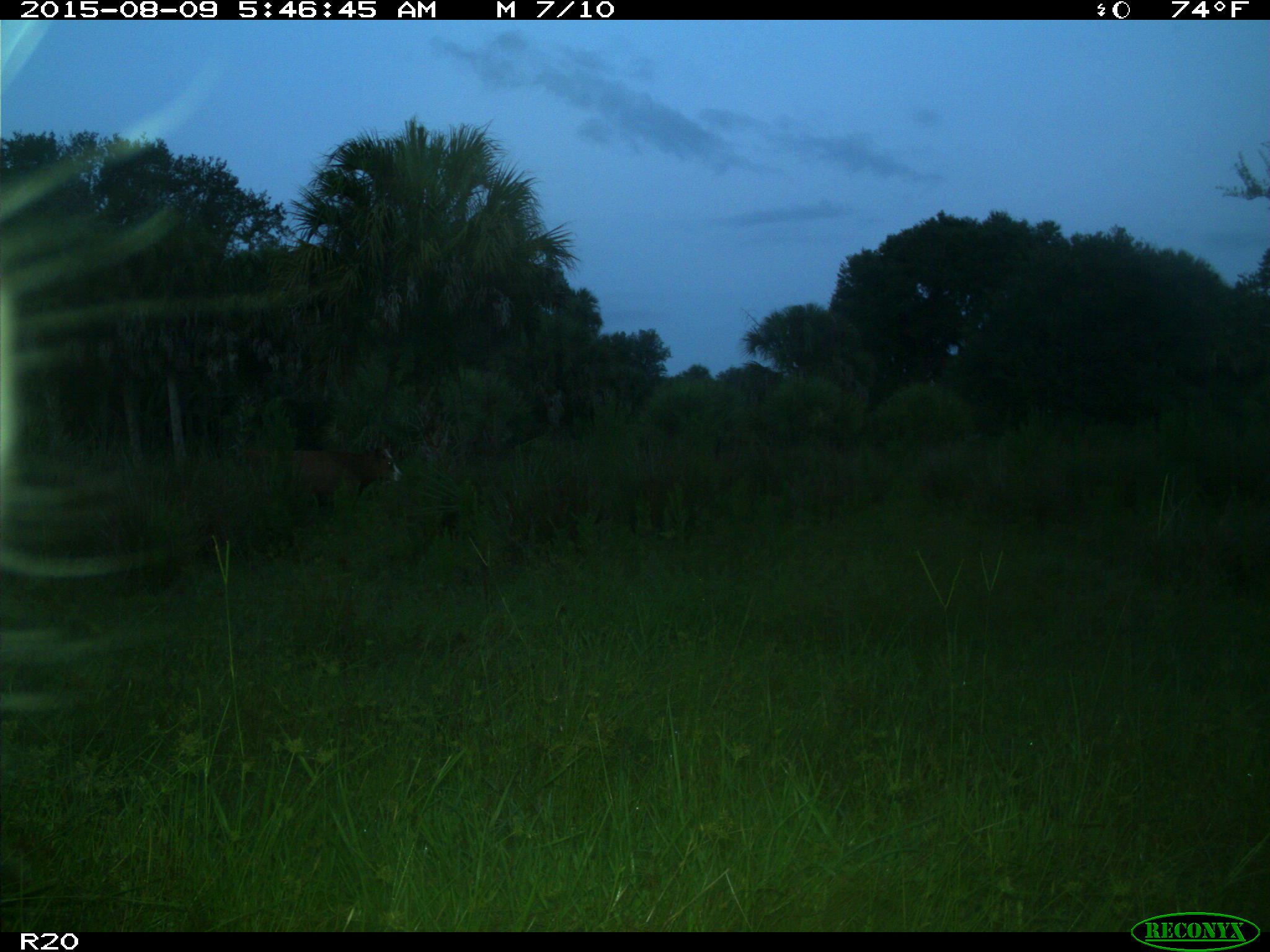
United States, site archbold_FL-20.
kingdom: Animalia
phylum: Chordata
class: Mammalia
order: Artiodactyla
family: Bovidae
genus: Bos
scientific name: Bos taurus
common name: domestic cow